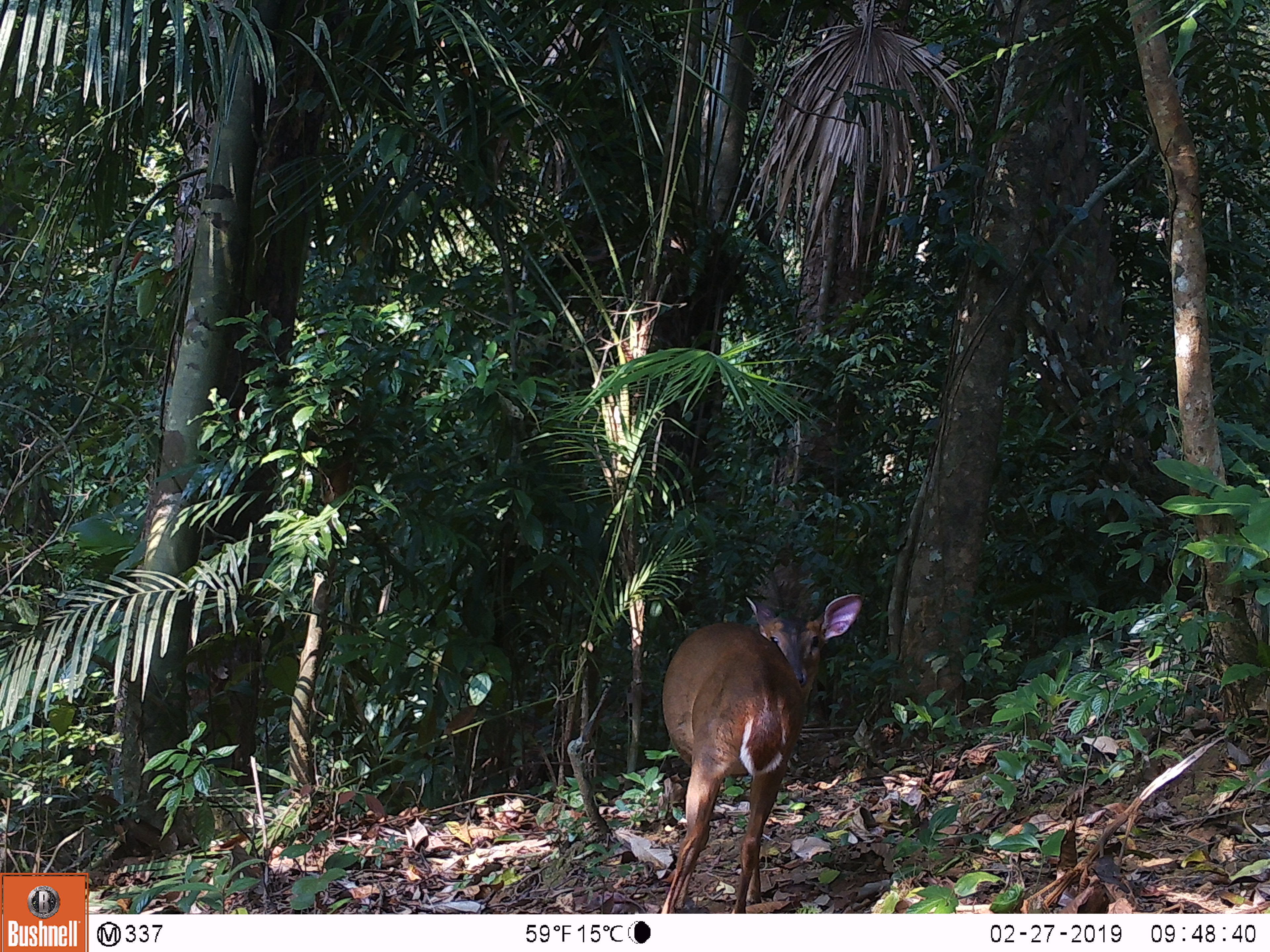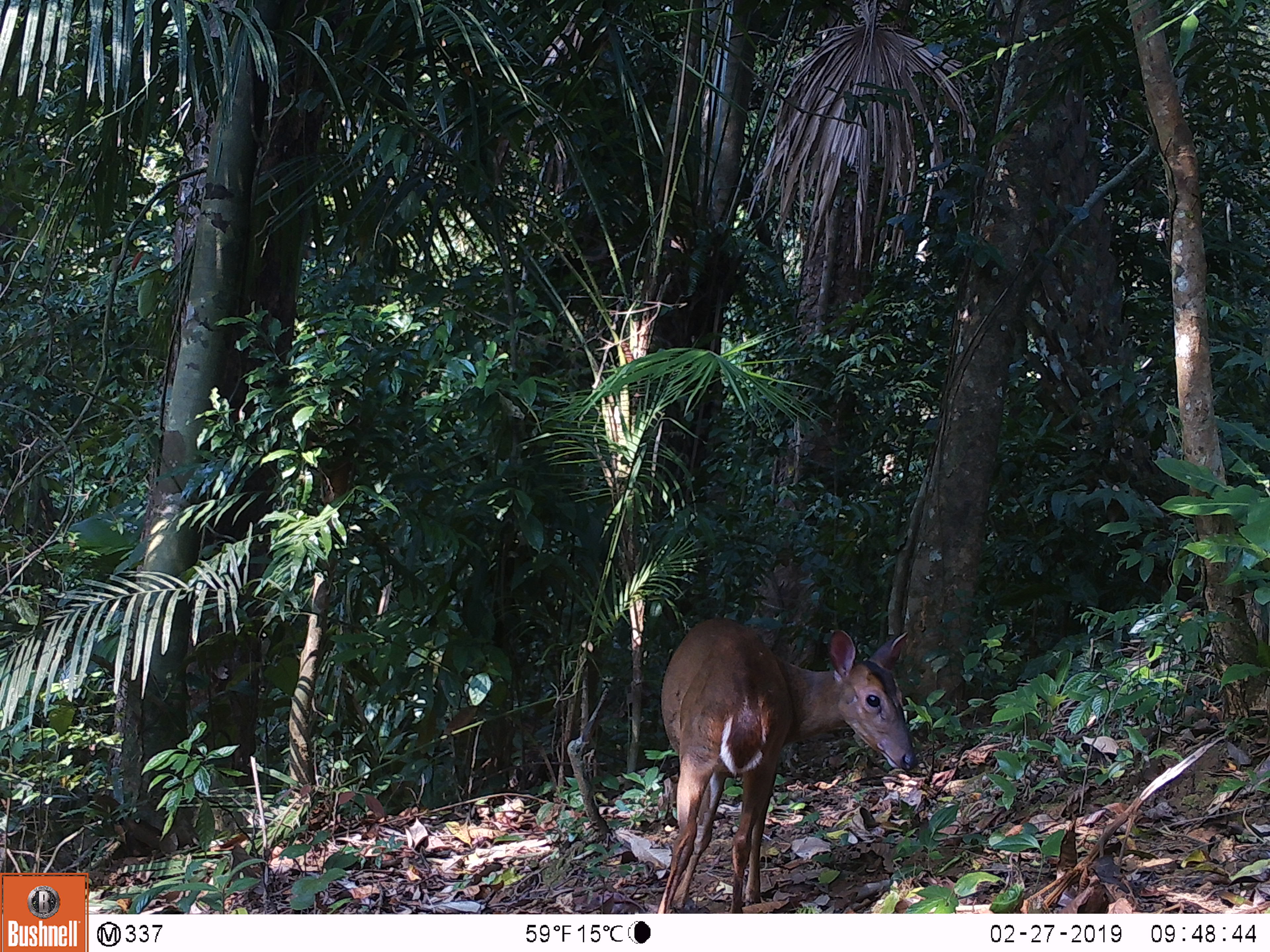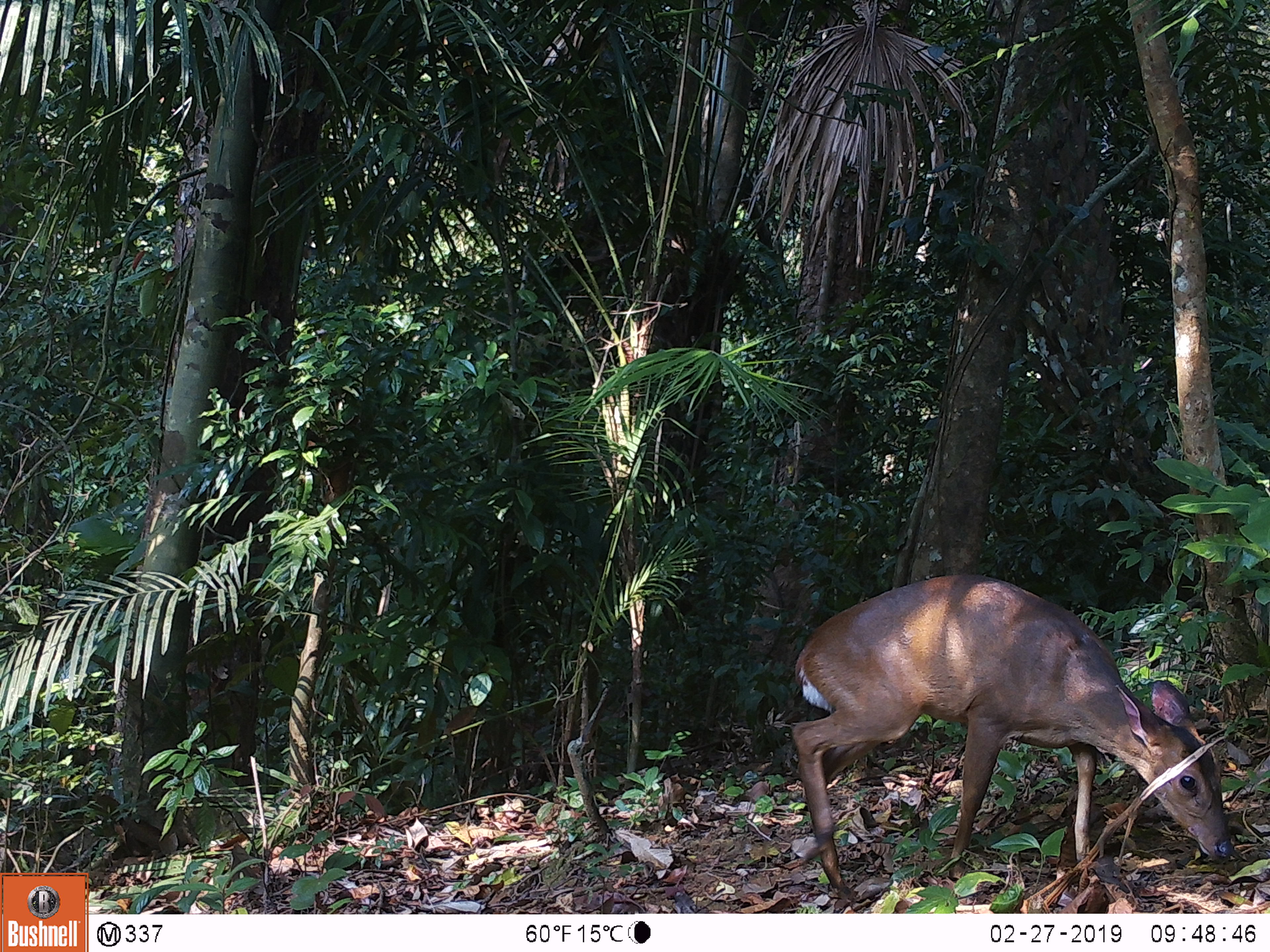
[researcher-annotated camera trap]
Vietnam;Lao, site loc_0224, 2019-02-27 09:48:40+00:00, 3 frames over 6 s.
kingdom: Animalia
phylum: Chordata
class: Mammalia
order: Artiodactyla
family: Cervidae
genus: Muntiacus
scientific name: Muntiacus vuquangensis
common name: large-antlered muntjac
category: large antlered muntjac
Large antlered muntjac (large-antlered muntjac) (Muntiacus vuquangensis). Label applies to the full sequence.